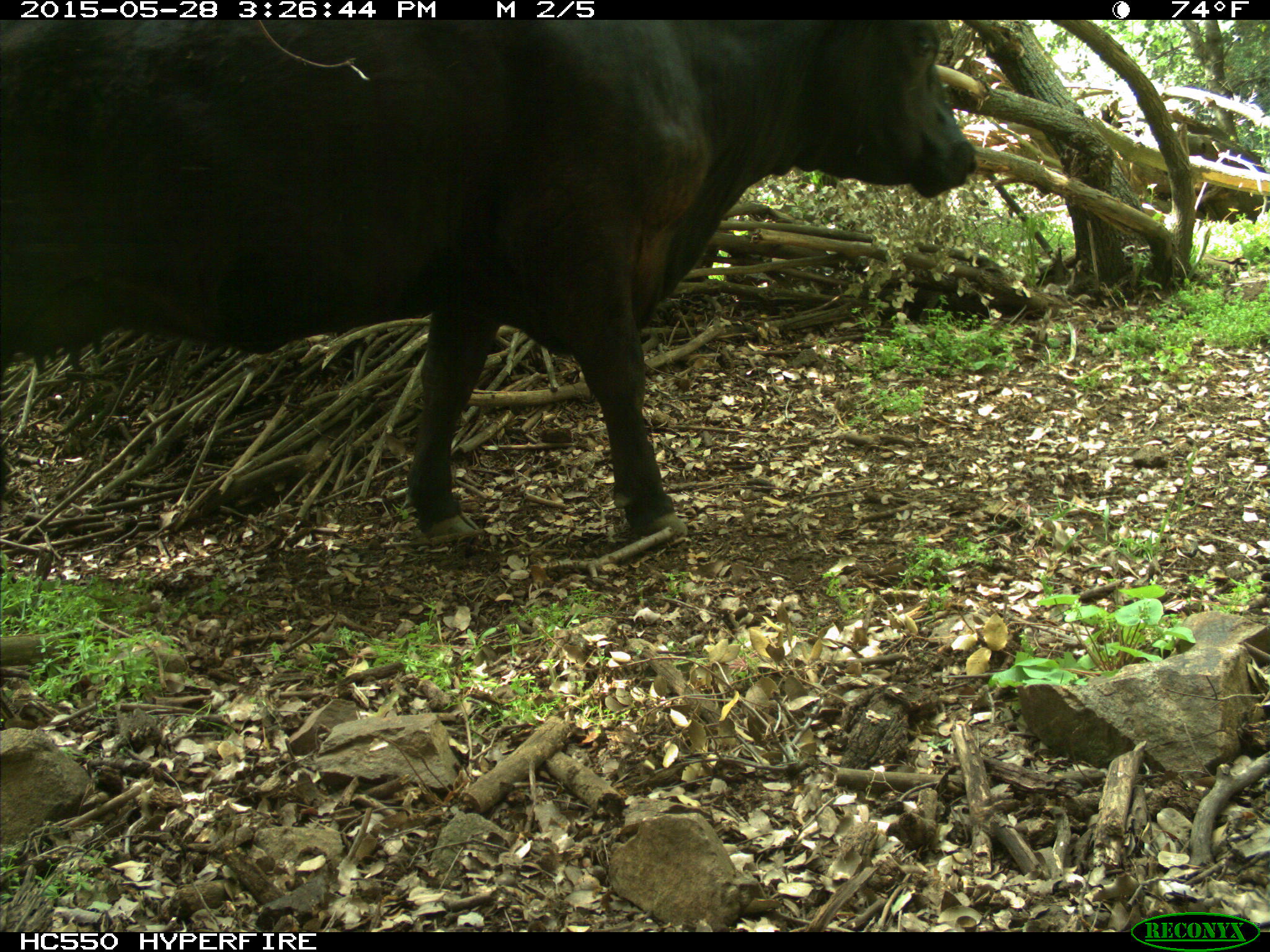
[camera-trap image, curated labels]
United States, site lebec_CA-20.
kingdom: Animalia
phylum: Chordata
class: Mammalia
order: Artiodactyla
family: Bovidae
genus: Bos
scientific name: Bos taurus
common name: domestic cow